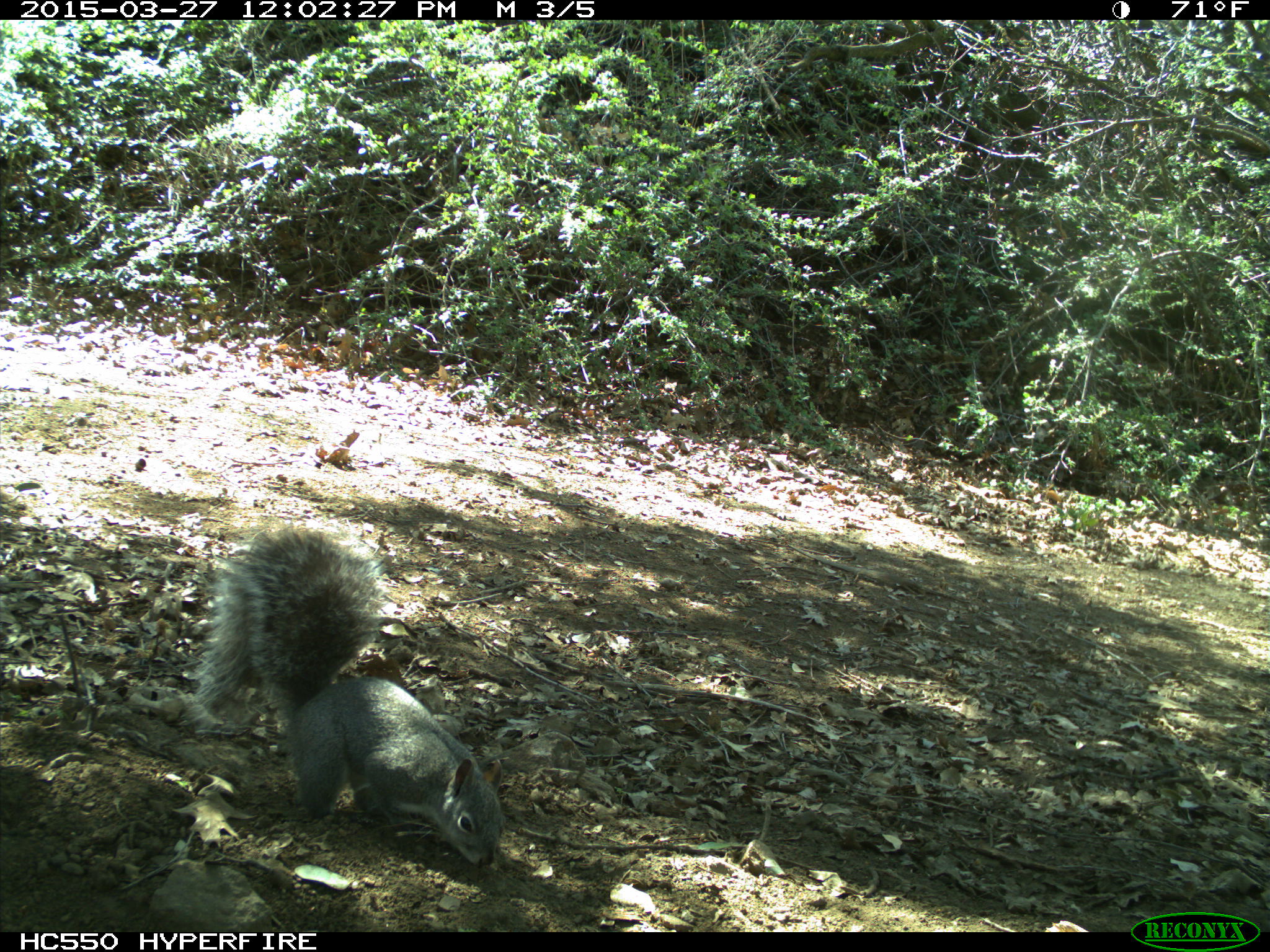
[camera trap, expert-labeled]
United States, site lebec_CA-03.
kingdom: Animalia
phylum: Chordata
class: Mammalia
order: Rodentia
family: Sciuridae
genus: Sciurus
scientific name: Sciurus carolinensis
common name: eastern gray squirrel